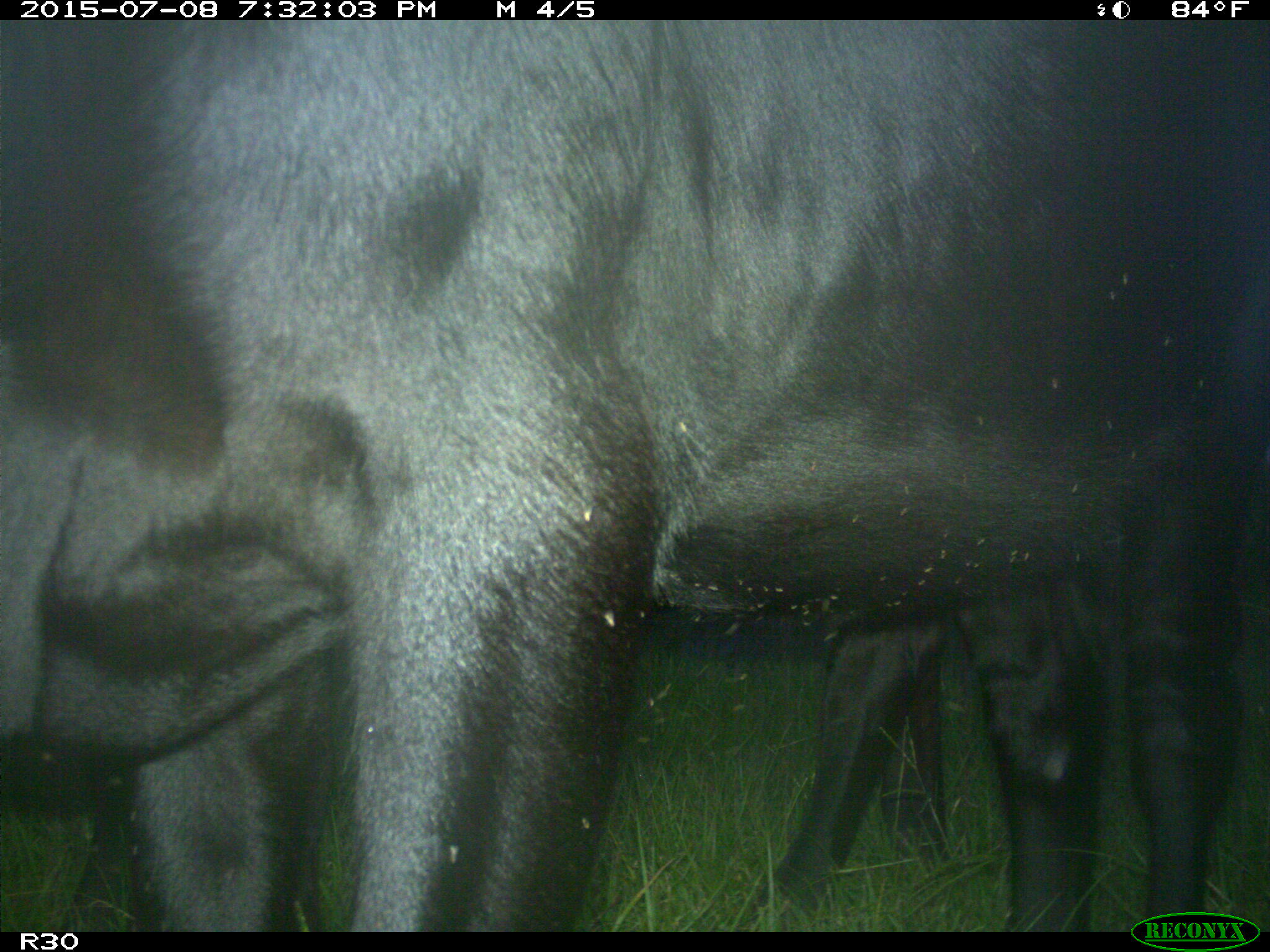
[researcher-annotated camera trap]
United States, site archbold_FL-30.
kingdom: Animalia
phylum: Chordata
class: Mammalia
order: Artiodactyla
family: Bovidae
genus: Bos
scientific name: Bos taurus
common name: domestic cow